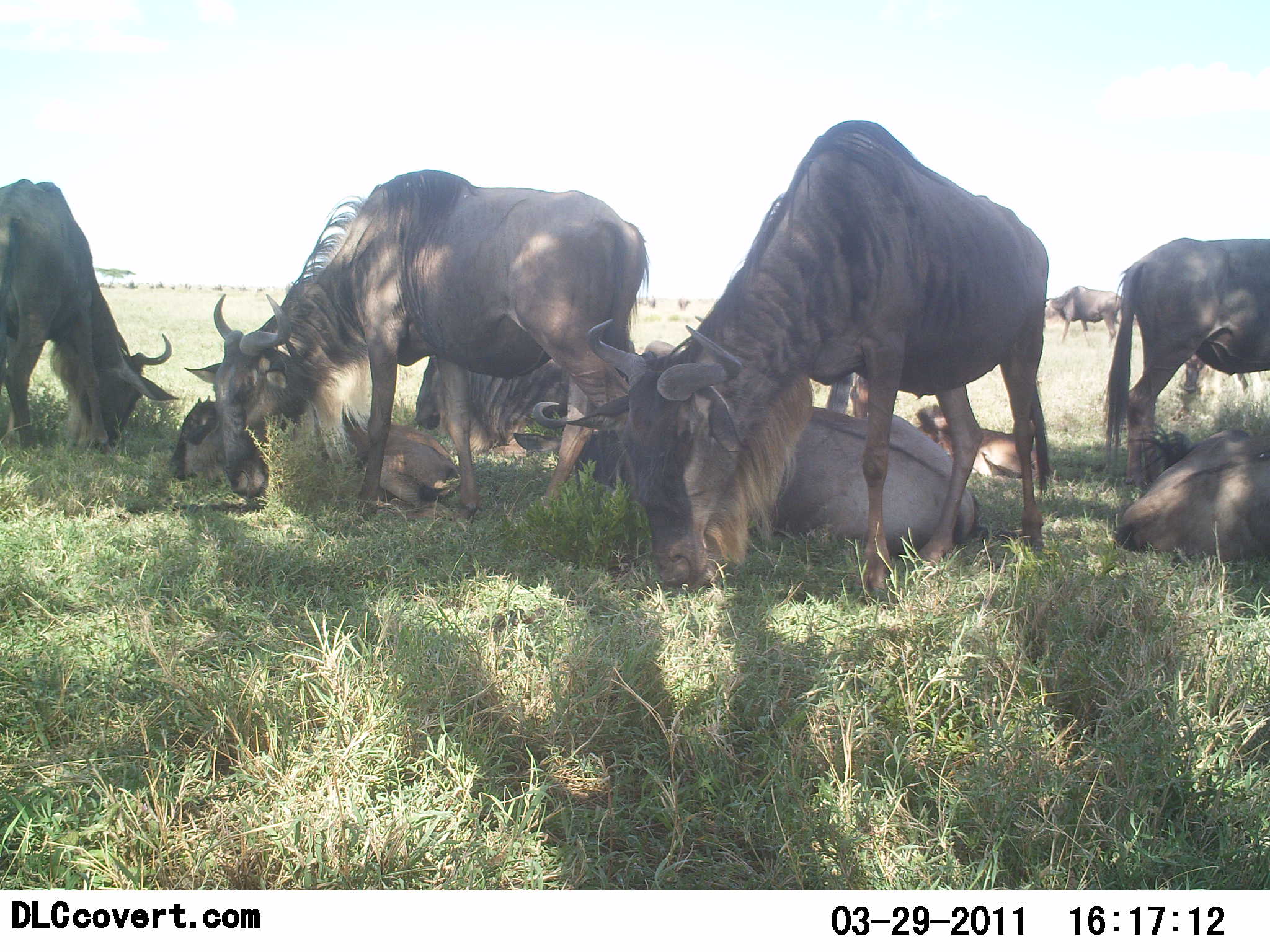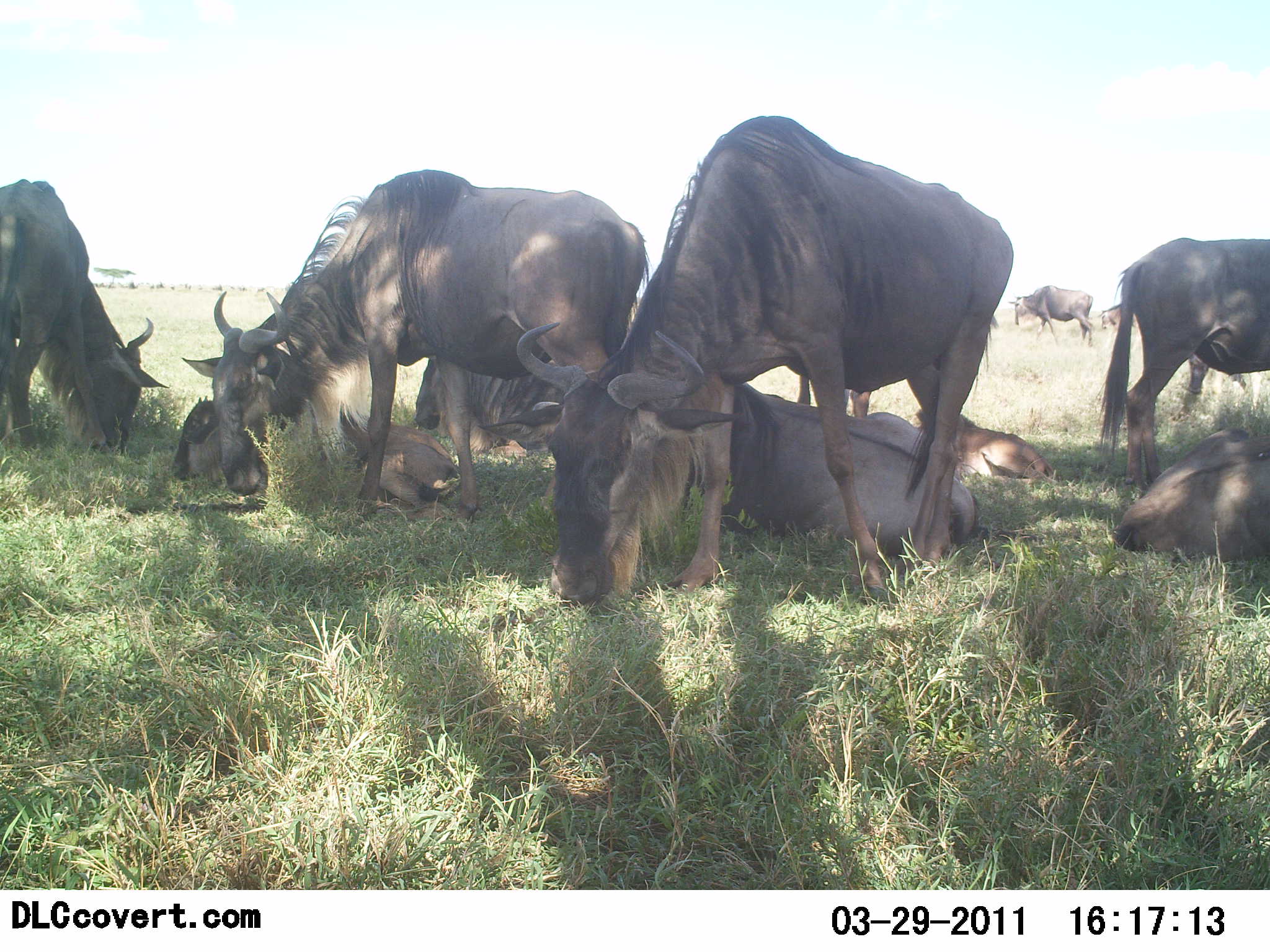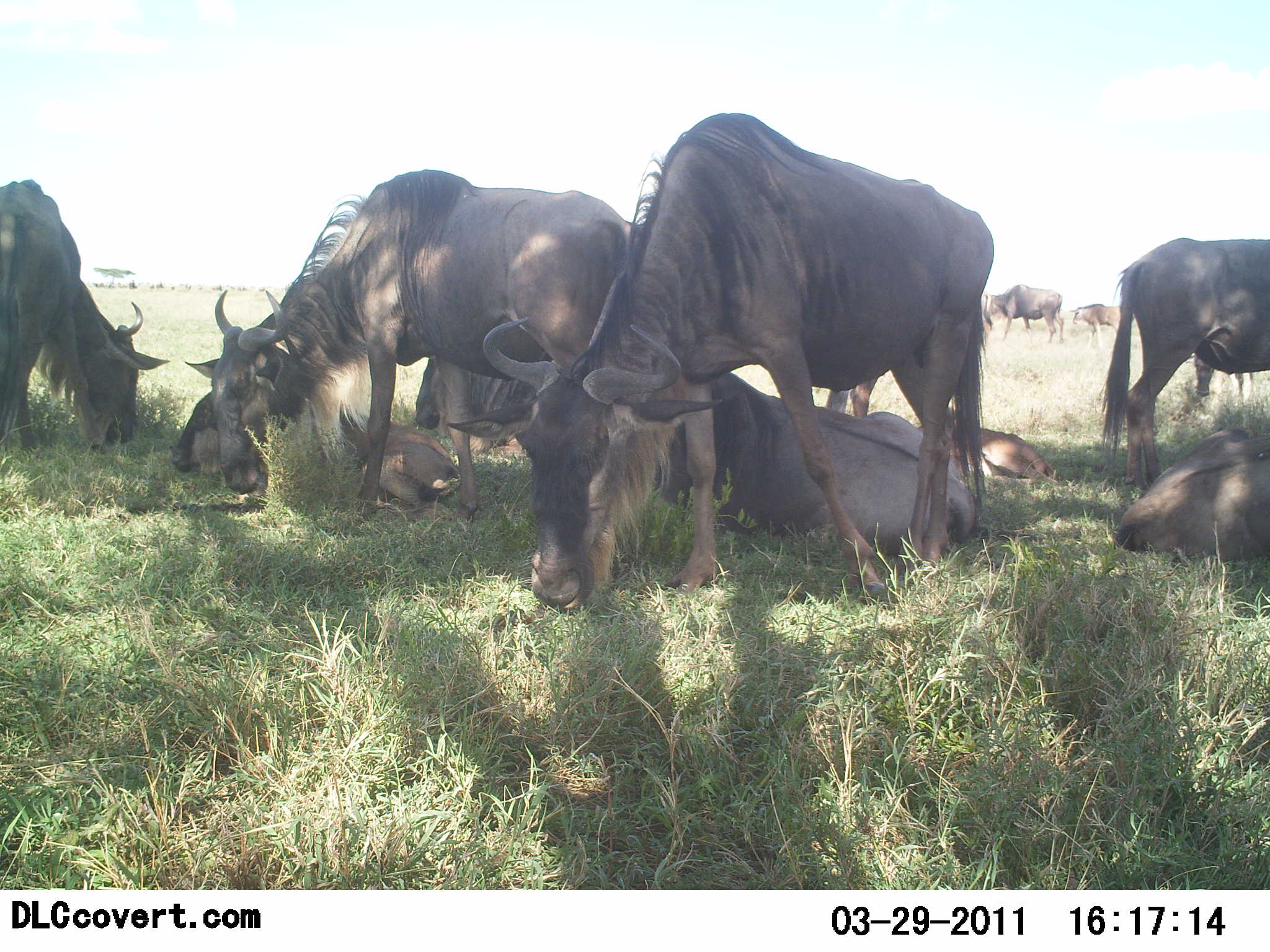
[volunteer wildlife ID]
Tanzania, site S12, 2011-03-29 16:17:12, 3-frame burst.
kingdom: Animalia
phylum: Chordata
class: Mammalia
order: Artiodactyla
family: Bovidae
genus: Connochaetes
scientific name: Connochaetes taurinus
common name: blue wildebeest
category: wildebeest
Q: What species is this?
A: Wildebeest (blue wildebeest) (Connochaetes taurinus).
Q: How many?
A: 11-50.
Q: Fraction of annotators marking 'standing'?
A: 73%.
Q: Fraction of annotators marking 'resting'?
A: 100%.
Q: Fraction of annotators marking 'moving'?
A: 27%.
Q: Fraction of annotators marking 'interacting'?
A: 9%.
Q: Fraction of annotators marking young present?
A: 45%.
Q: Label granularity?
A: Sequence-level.